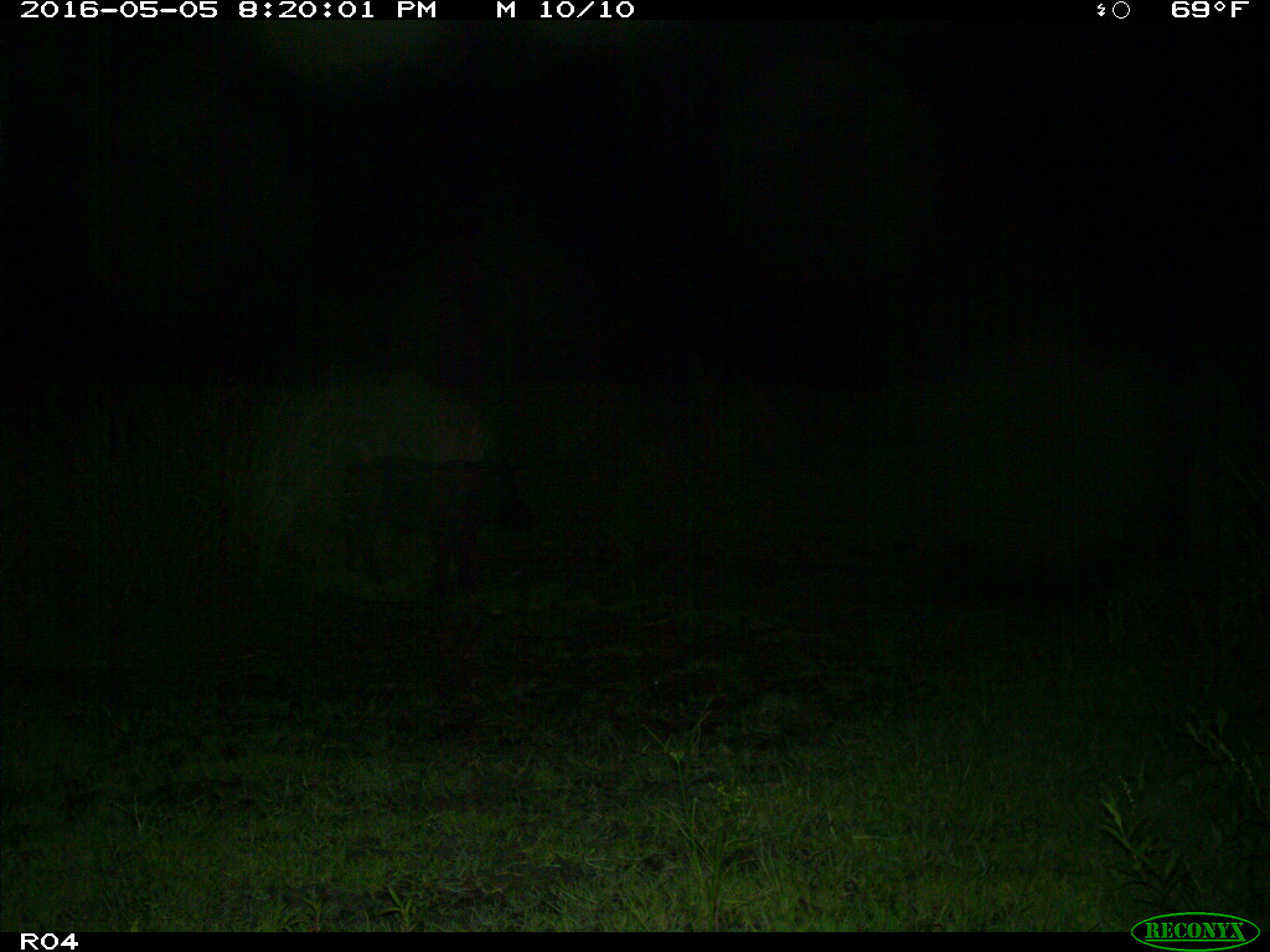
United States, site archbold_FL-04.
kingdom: Animalia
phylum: Chordata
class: Mammalia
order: Artiodactyla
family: Suidae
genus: Sus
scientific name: Sus scrofa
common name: wild boar